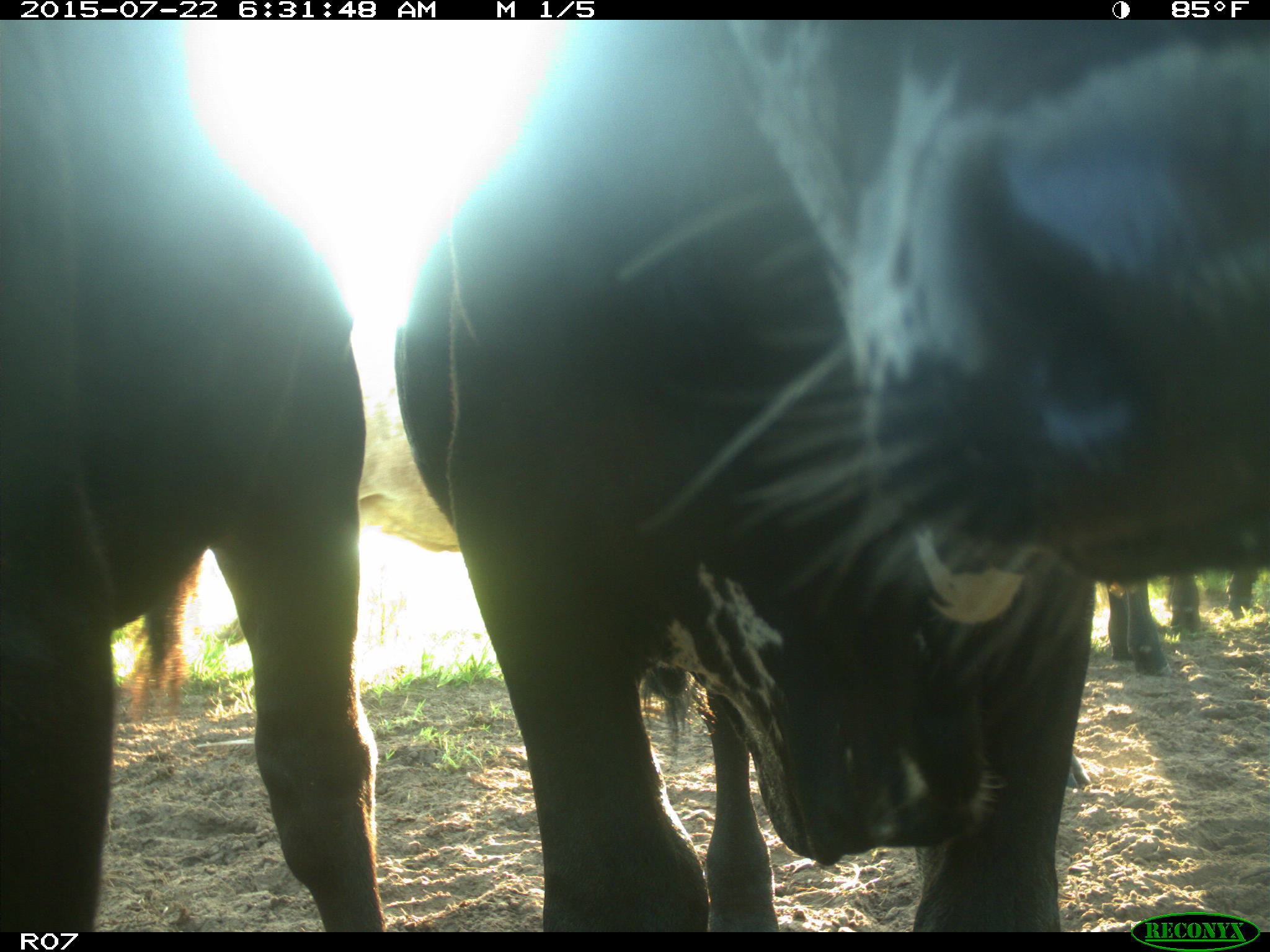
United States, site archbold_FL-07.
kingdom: Animalia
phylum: Chordata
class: Mammalia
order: Artiodactyla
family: Bovidae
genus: Bos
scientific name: Bos taurus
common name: domestic cow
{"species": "Bos taurus (domestic cow)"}